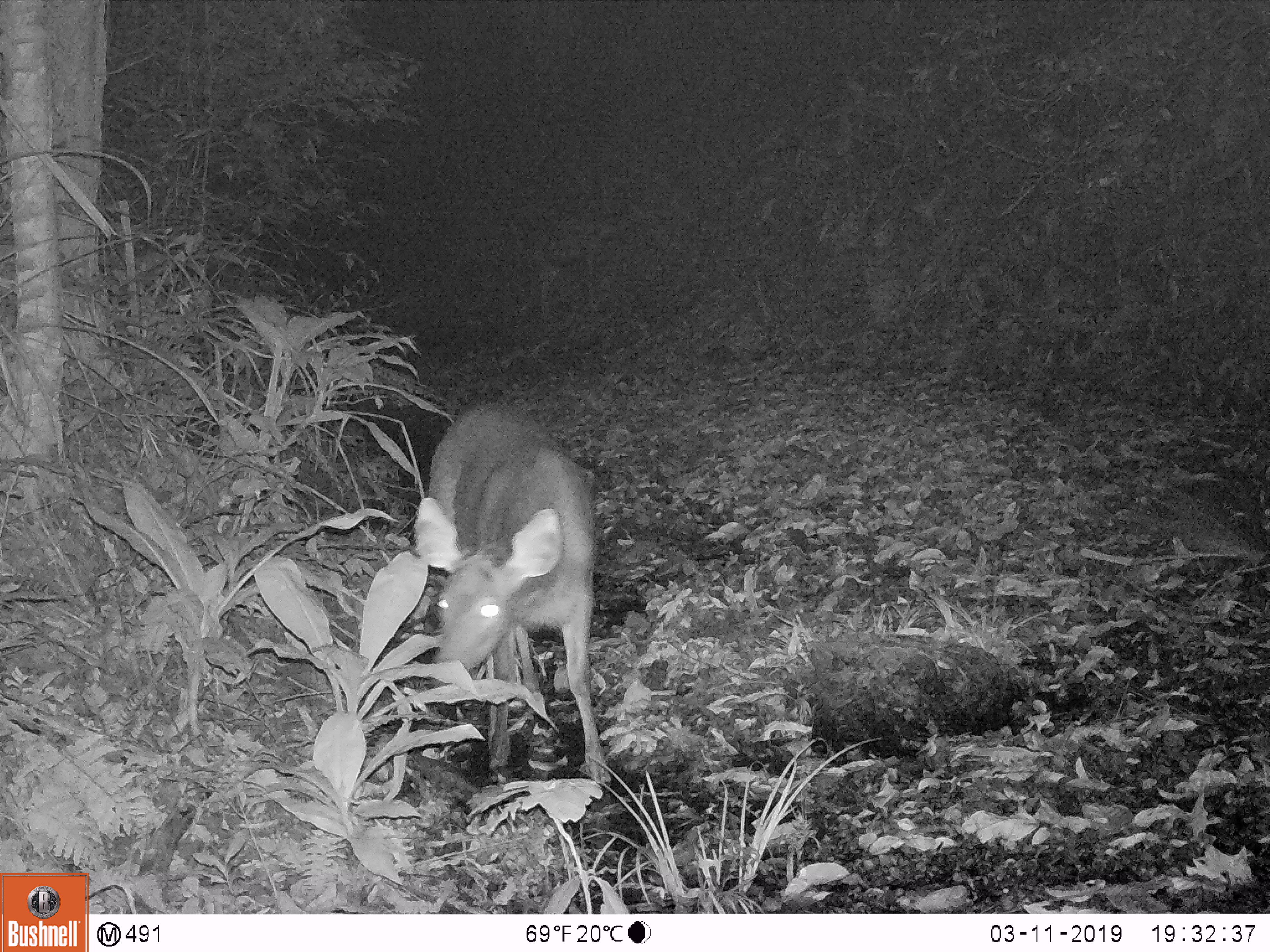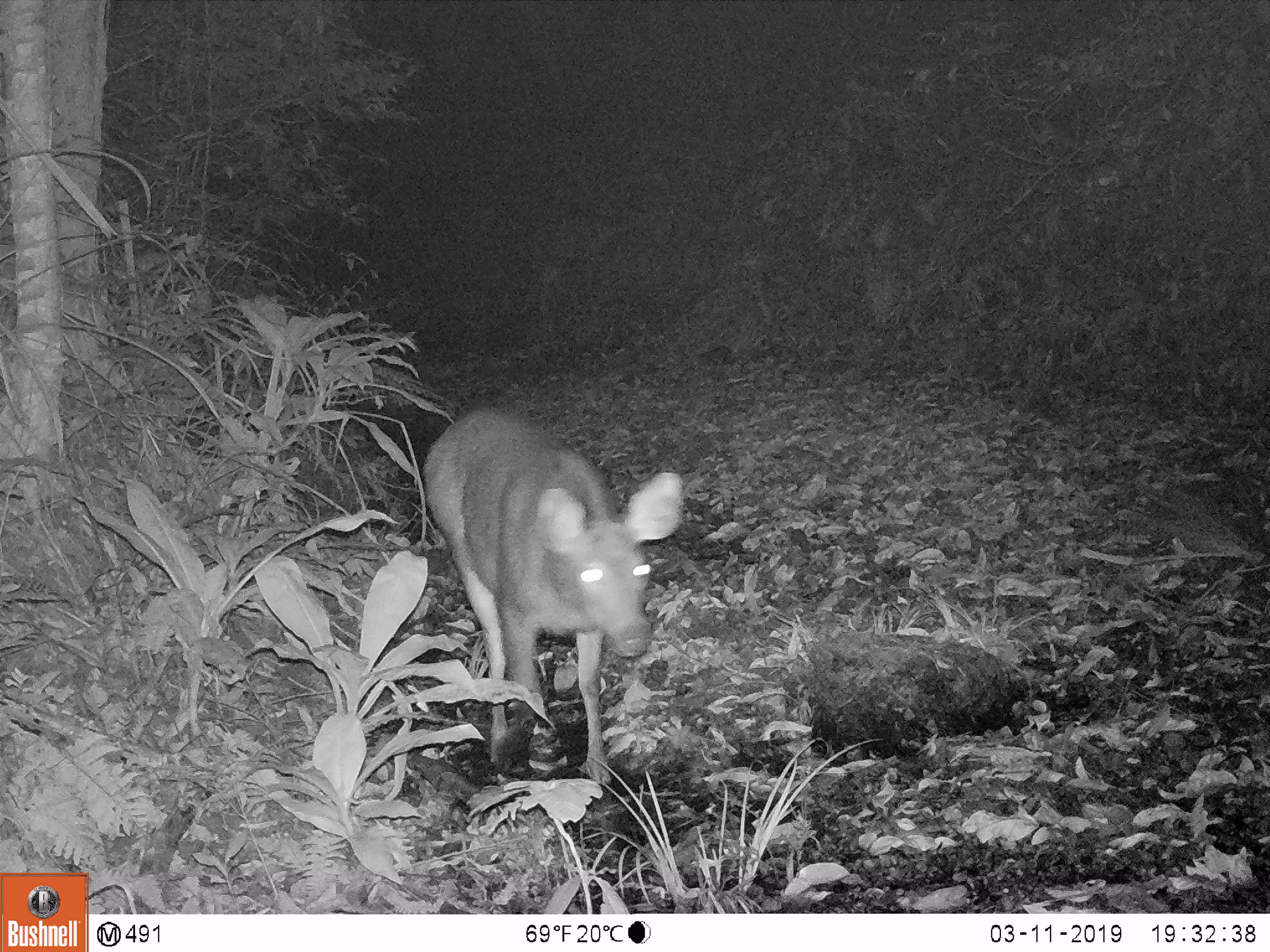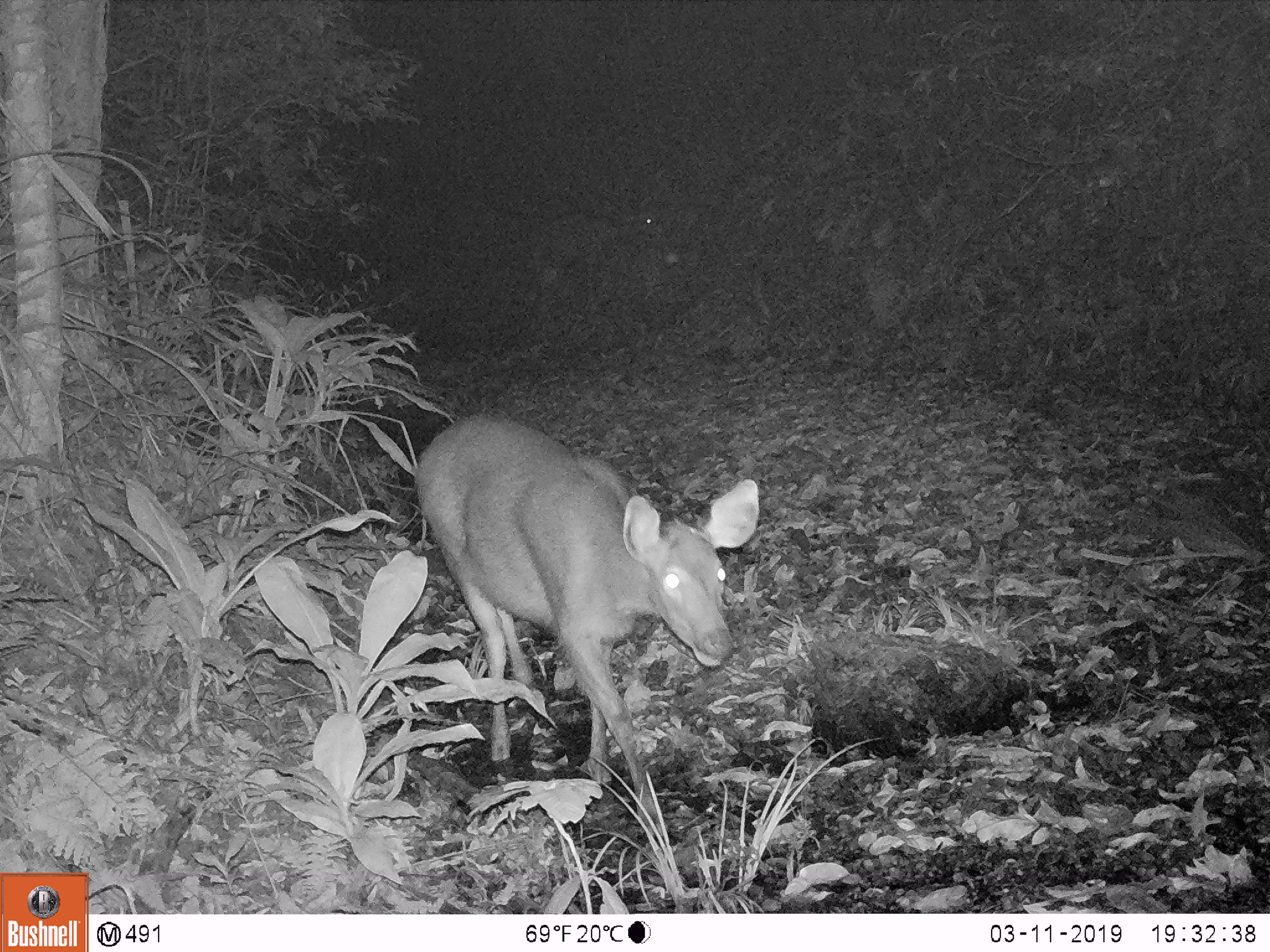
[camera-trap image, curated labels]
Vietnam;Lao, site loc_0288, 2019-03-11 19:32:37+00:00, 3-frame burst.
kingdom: Animalia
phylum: Chordata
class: Mammalia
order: Artiodactyla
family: Cervidae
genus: Rusa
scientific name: Rusa unicolor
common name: sambar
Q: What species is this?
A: Sambar (Rusa unicolor).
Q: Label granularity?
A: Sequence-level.